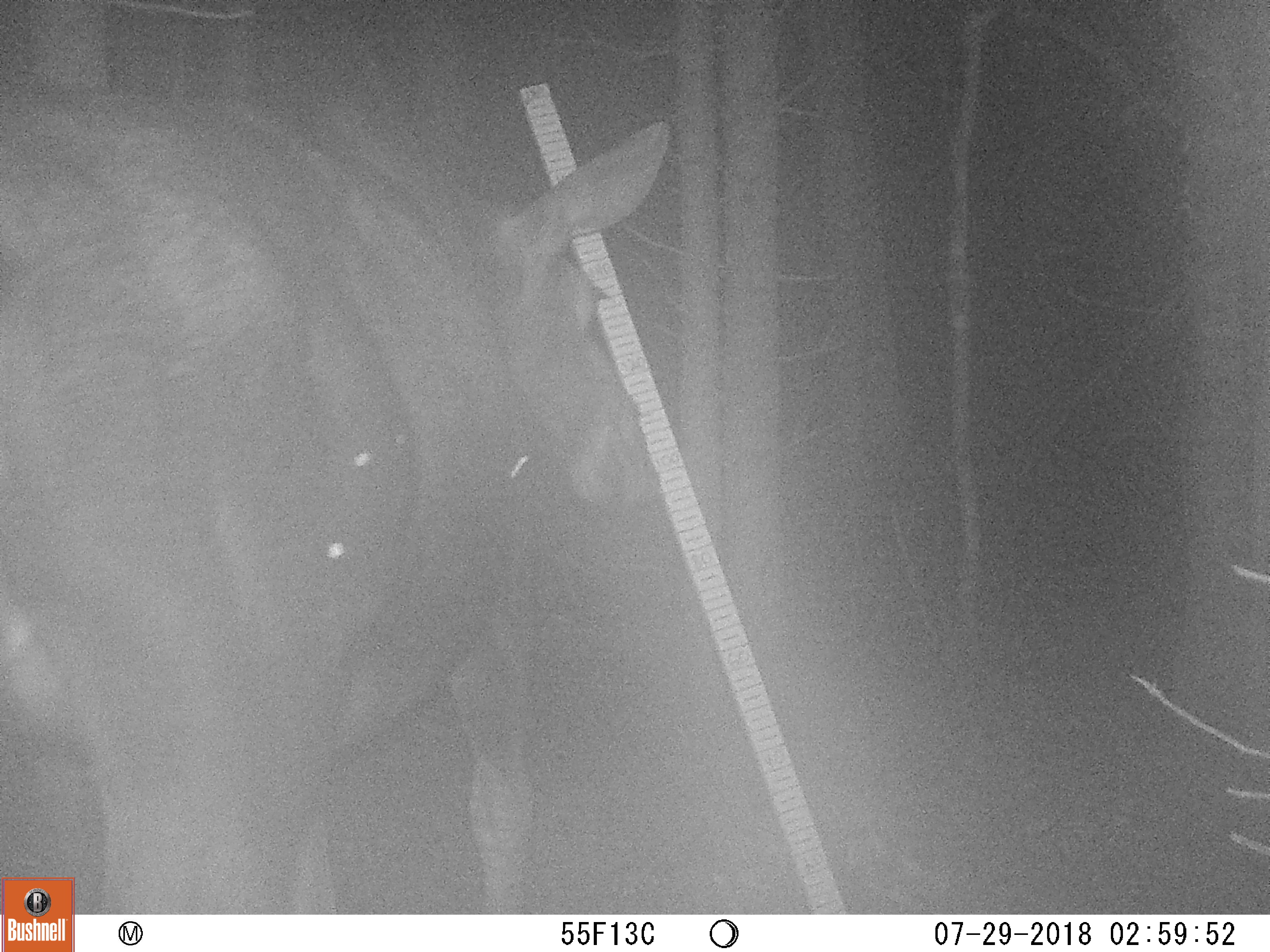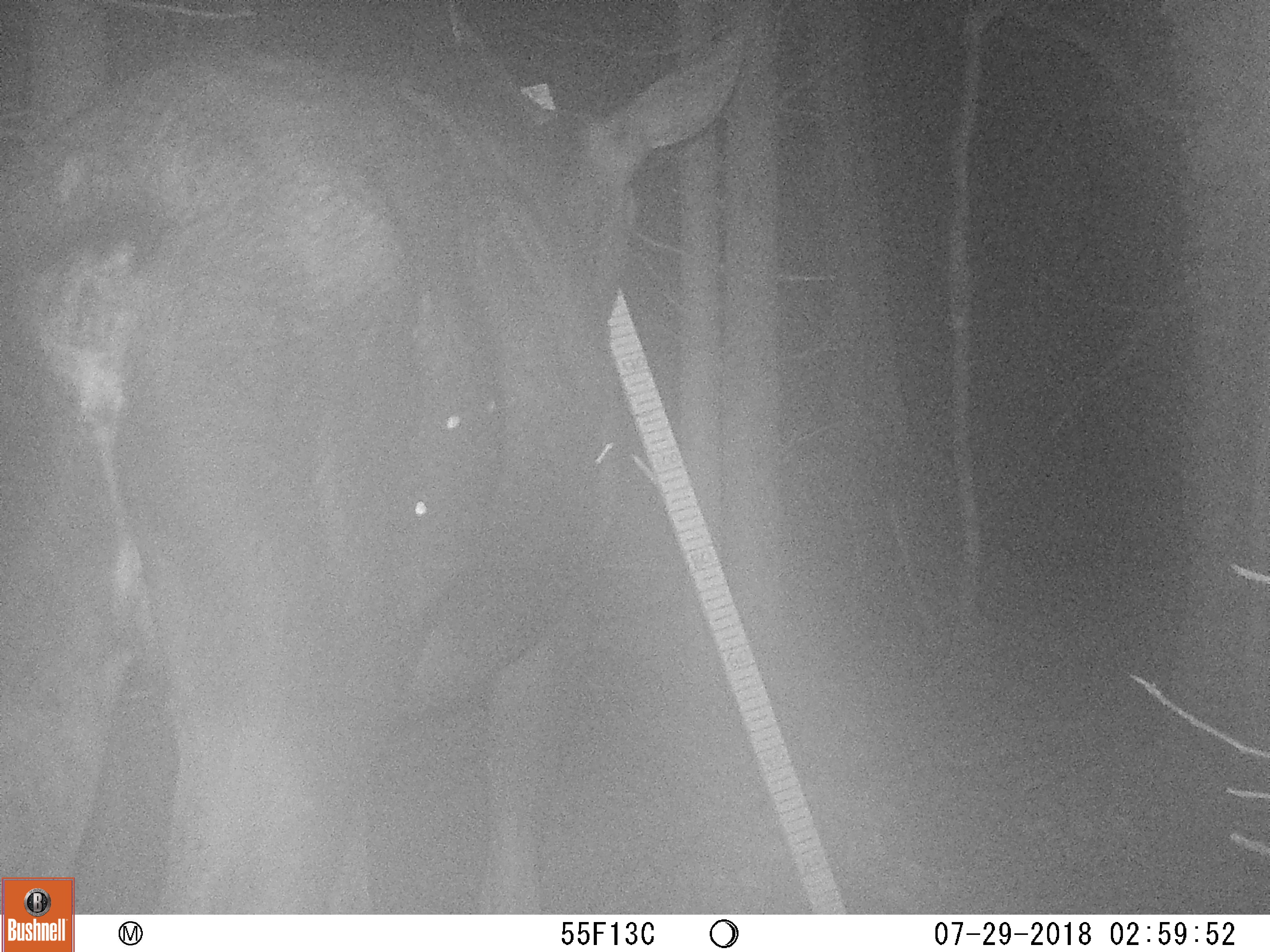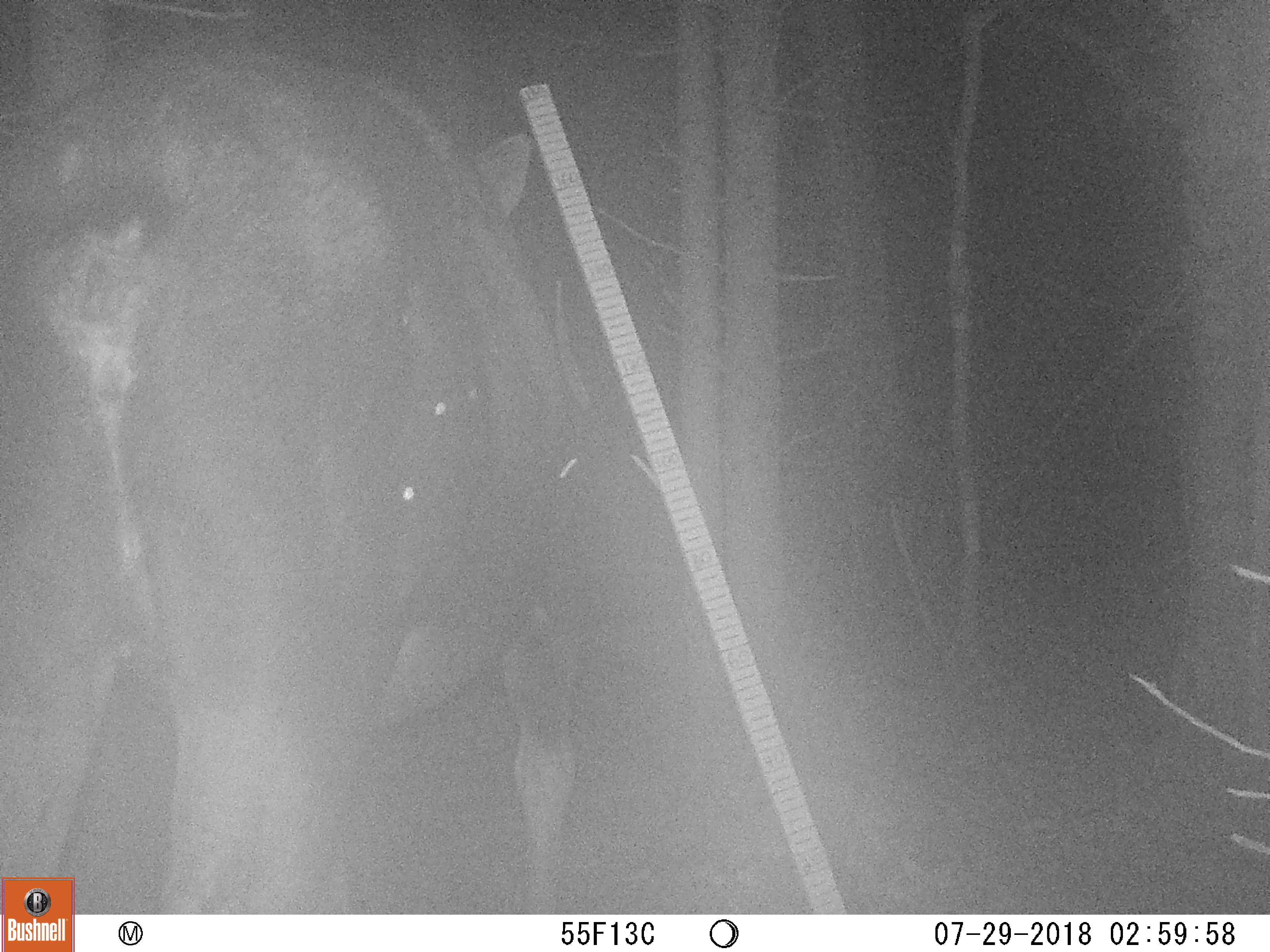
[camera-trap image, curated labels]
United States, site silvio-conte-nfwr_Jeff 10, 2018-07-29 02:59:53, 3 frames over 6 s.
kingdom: Animalia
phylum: Chordata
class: Mammalia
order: Artiodactyla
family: Cervidae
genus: Alces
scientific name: Alces alces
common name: moose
Moose (Alces alces).